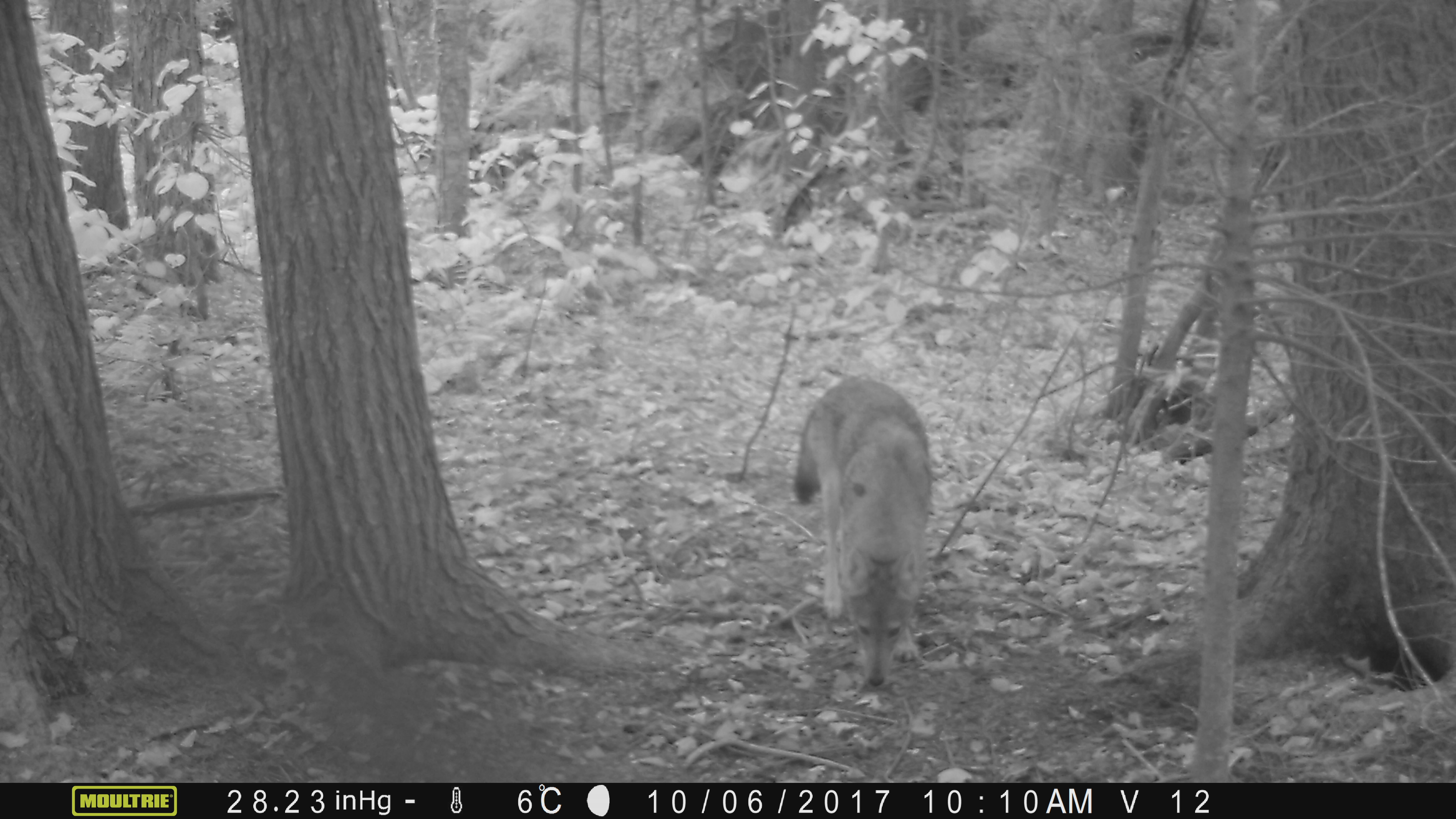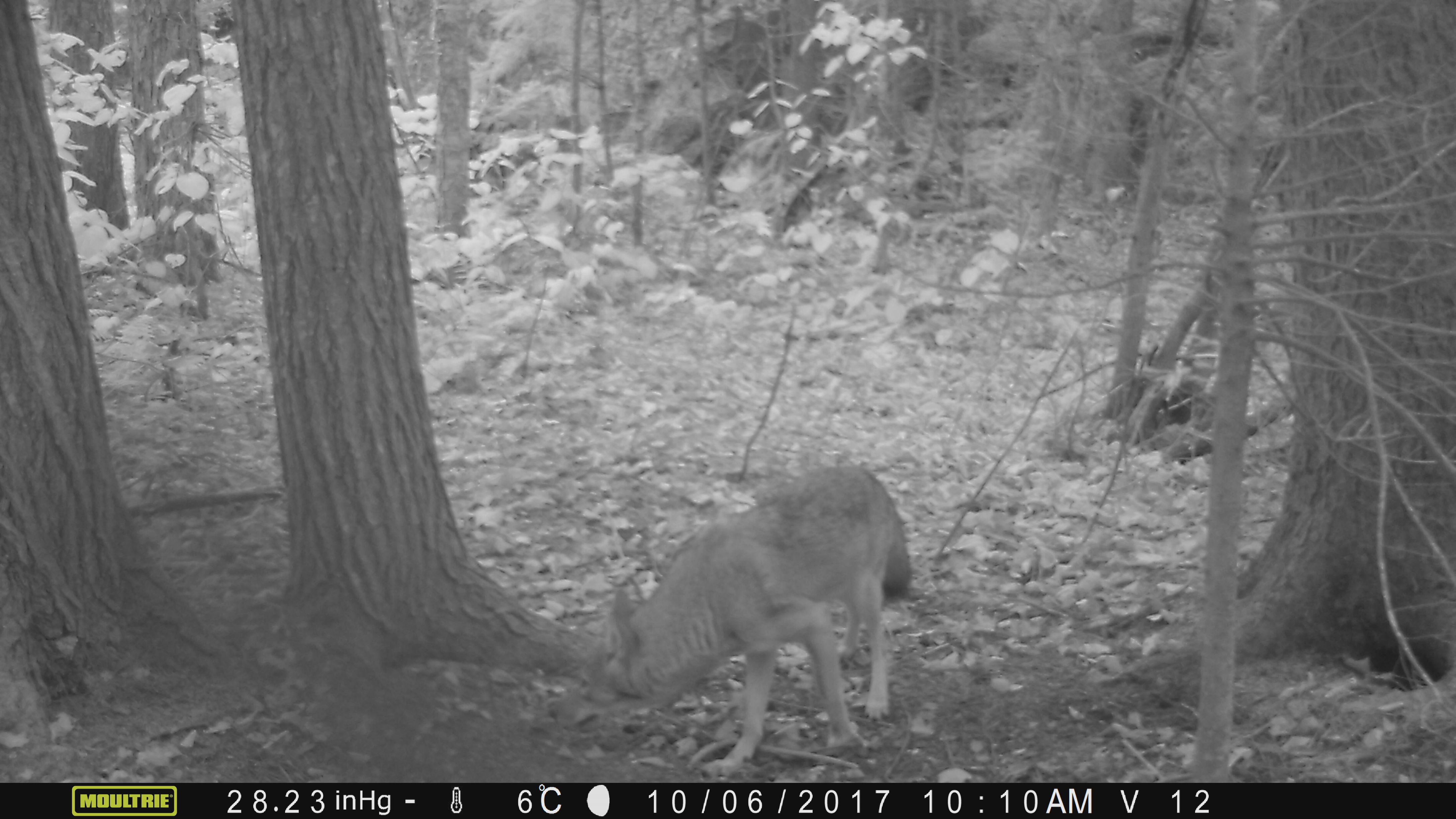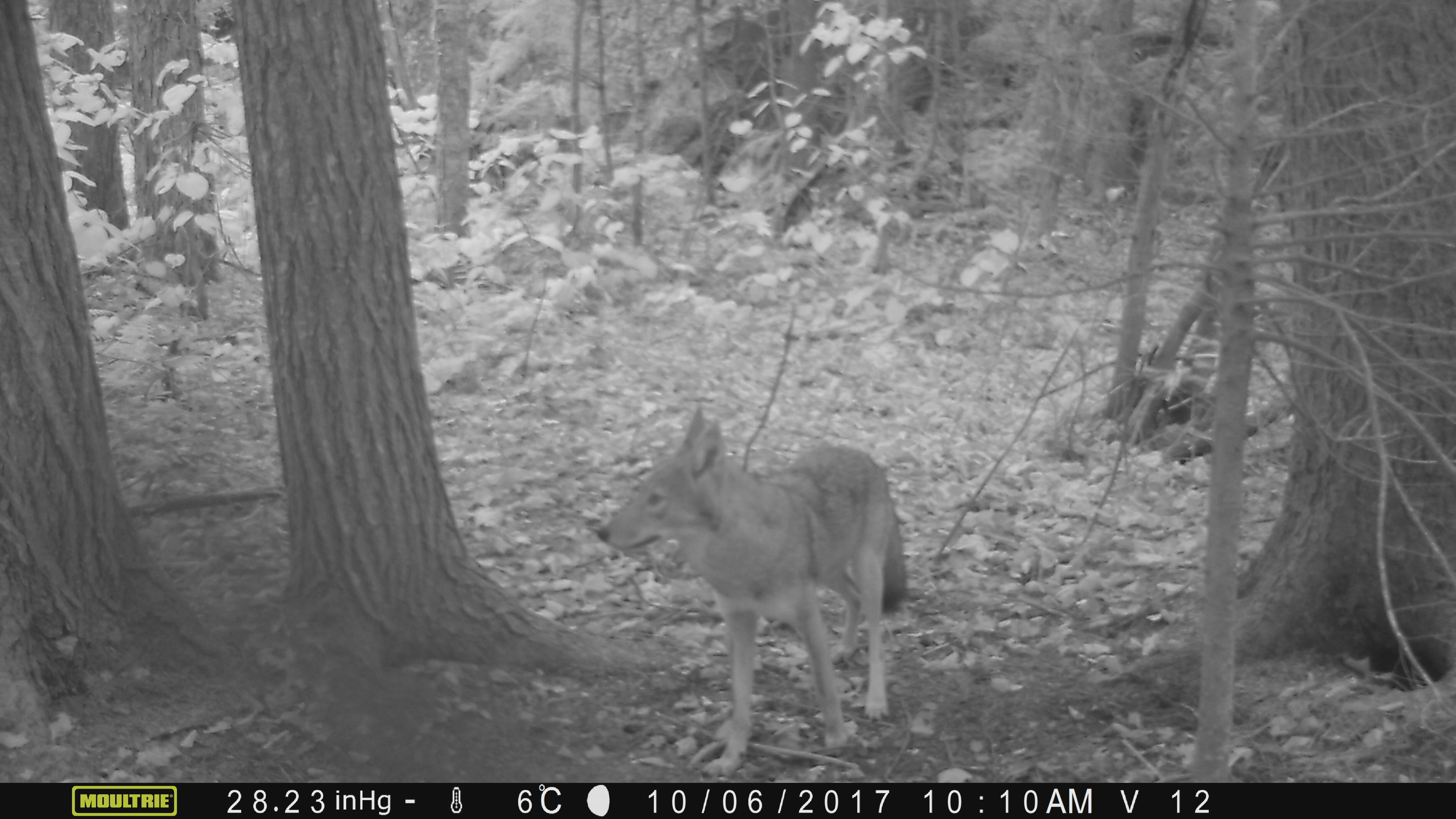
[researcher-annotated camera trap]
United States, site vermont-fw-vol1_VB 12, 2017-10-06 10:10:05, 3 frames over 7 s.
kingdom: Animalia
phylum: Chordata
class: Mammalia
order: Carnivora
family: Canidae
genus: Canis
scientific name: Canis latrans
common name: coyote